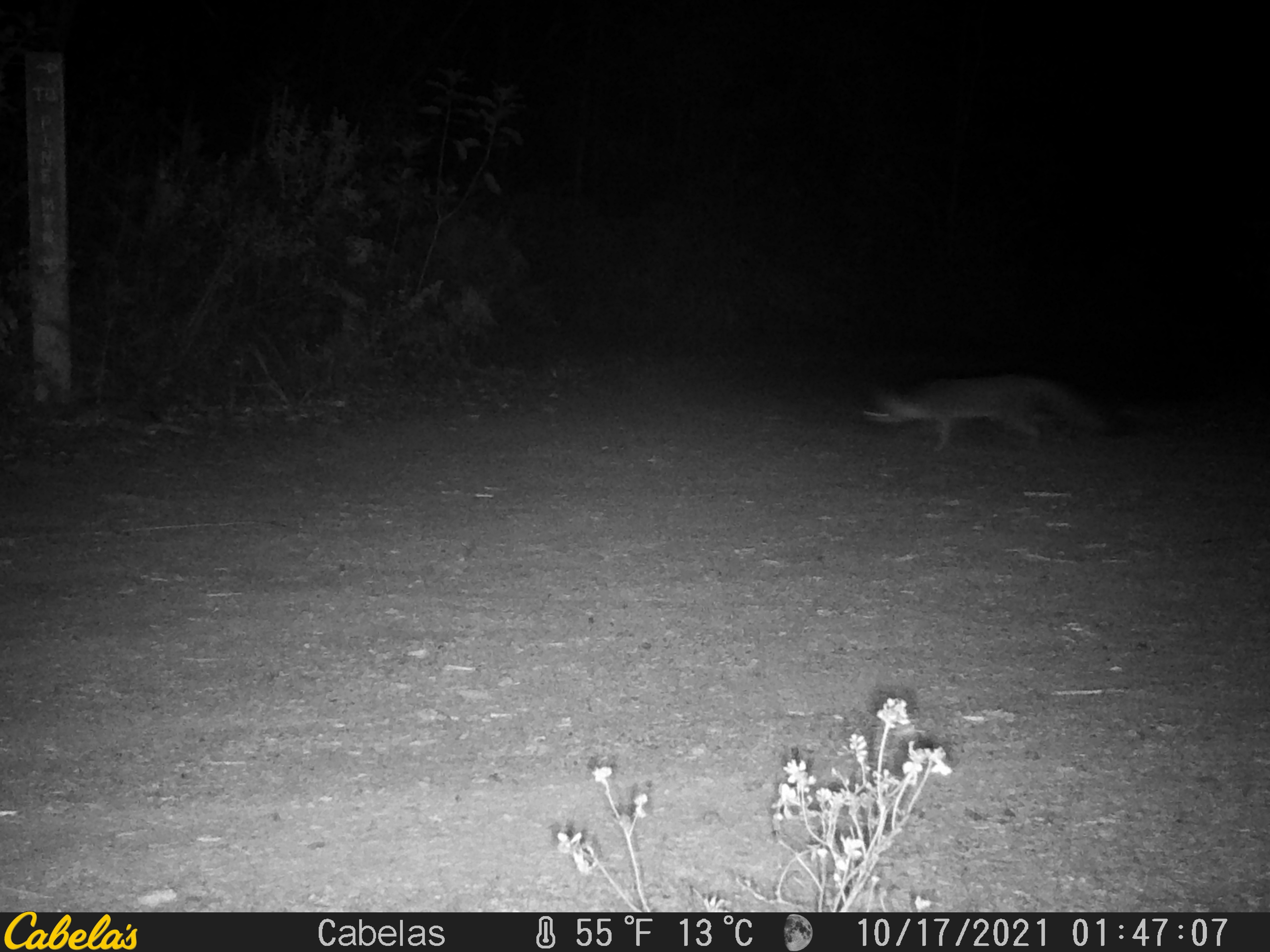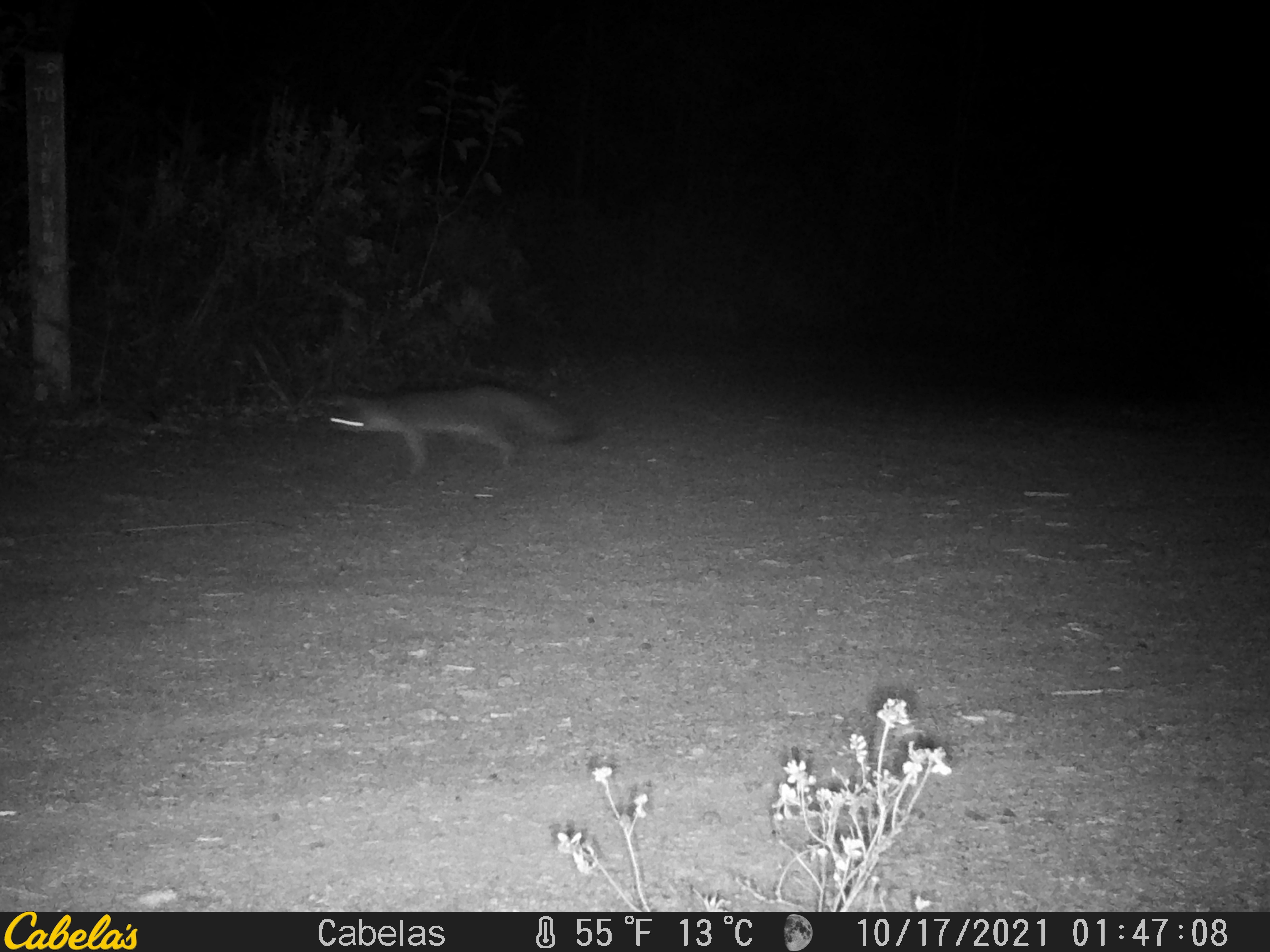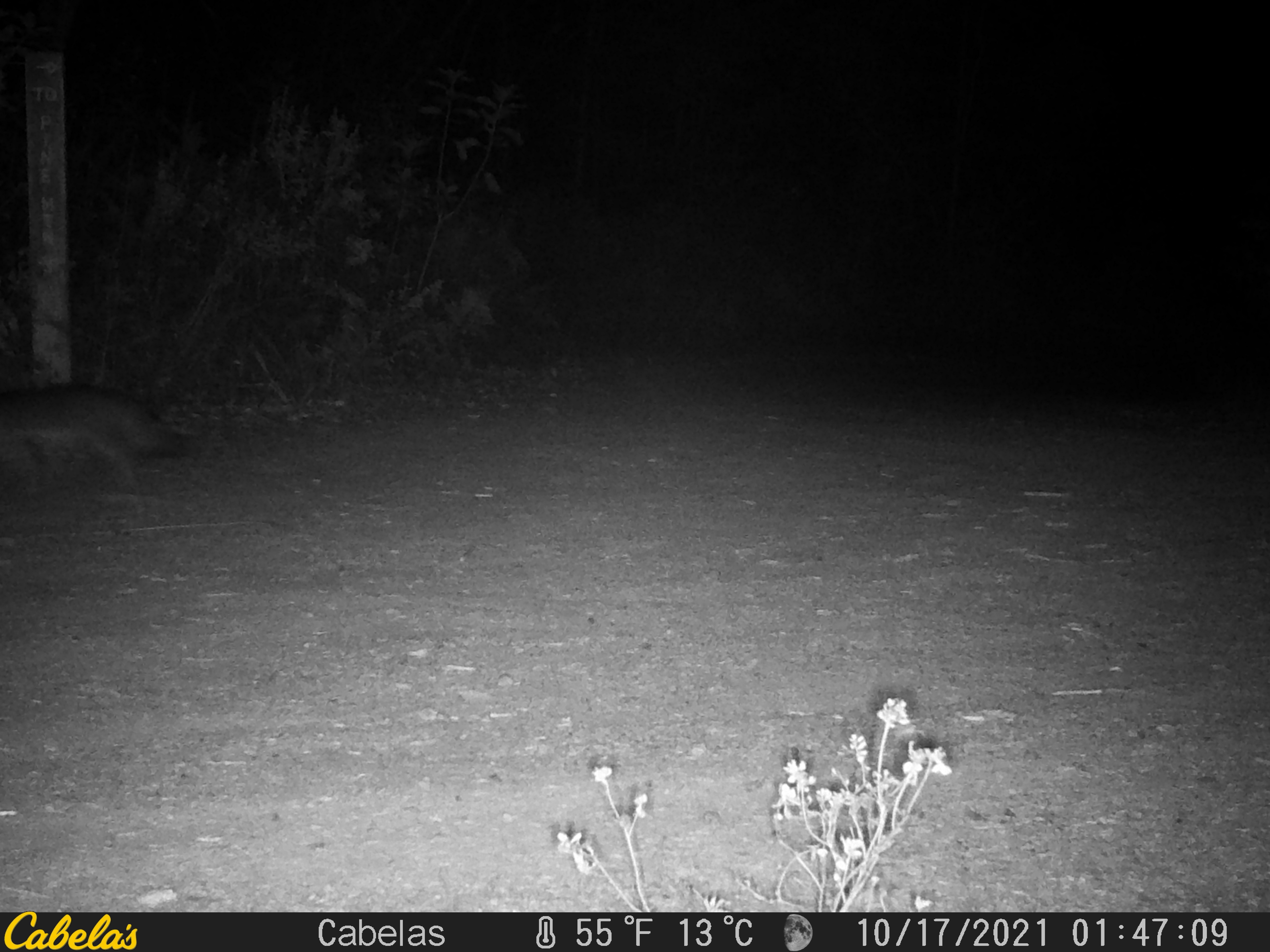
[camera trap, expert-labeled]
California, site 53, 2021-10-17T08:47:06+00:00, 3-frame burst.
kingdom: Animalia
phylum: Chordata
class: Mammalia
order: Carnivora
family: Canidae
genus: Urocyon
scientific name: Urocyon cinereoargenteus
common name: gray fox